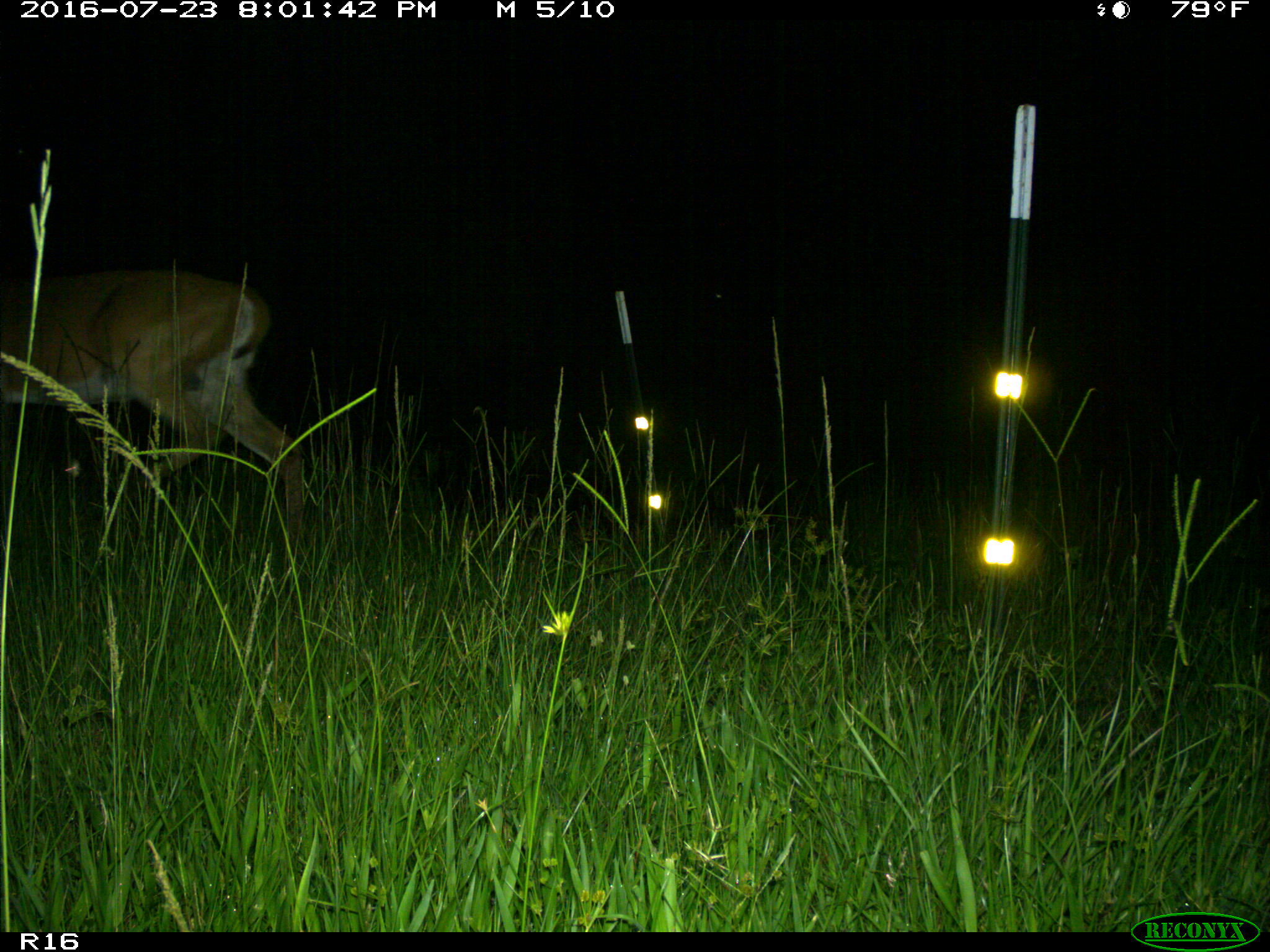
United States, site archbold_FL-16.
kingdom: Animalia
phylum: Chordata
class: Mammalia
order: Artiodactyla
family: Cervidae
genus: Odocoileus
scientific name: Odocoileus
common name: deer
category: unidentified deer